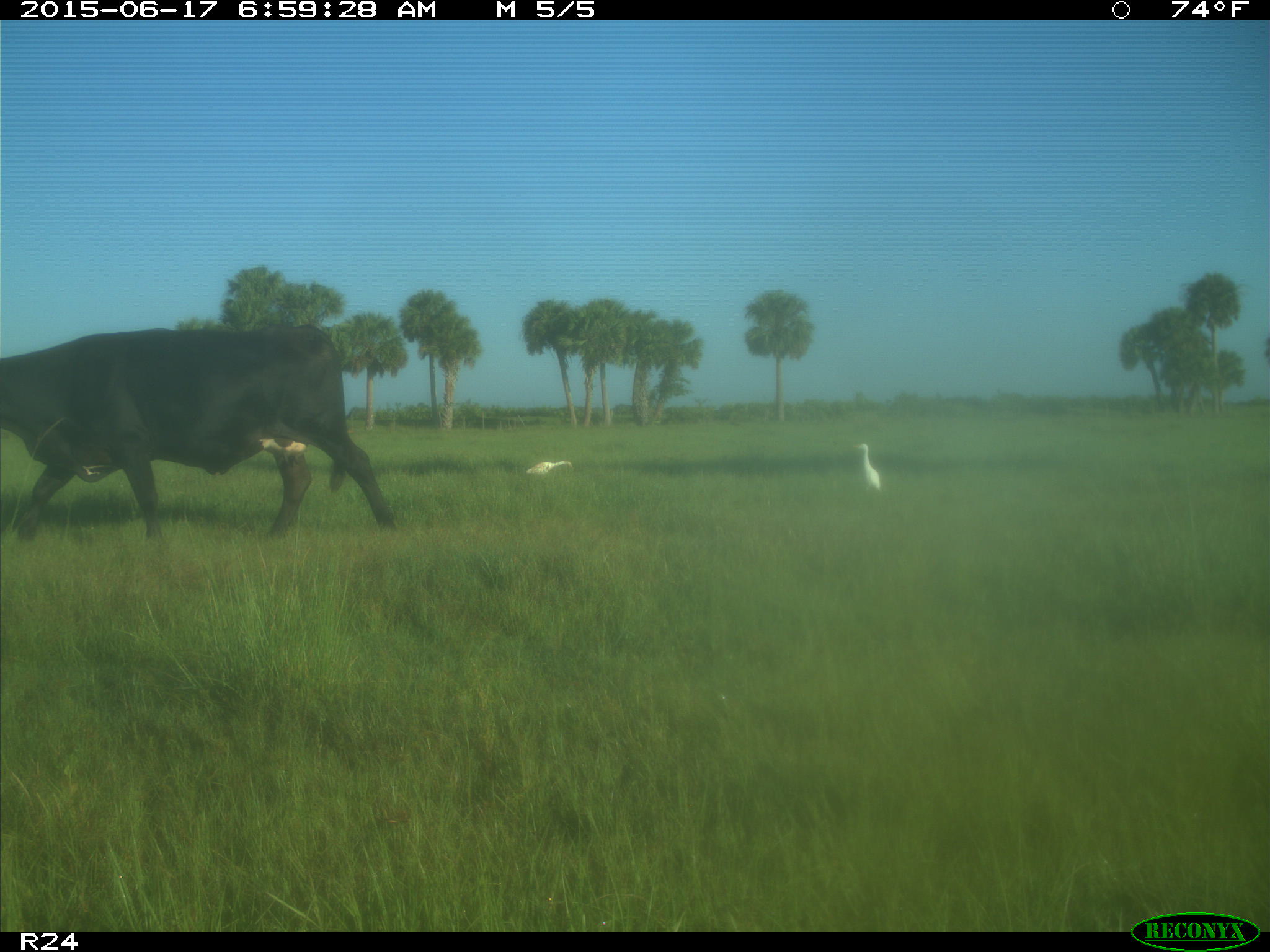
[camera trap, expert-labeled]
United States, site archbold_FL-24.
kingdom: Animalia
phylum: Chordata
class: Mammalia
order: Artiodactyla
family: Bovidae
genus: Bos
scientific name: Bos taurus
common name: domestic cow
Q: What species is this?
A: Bos taurus (domestic cow).